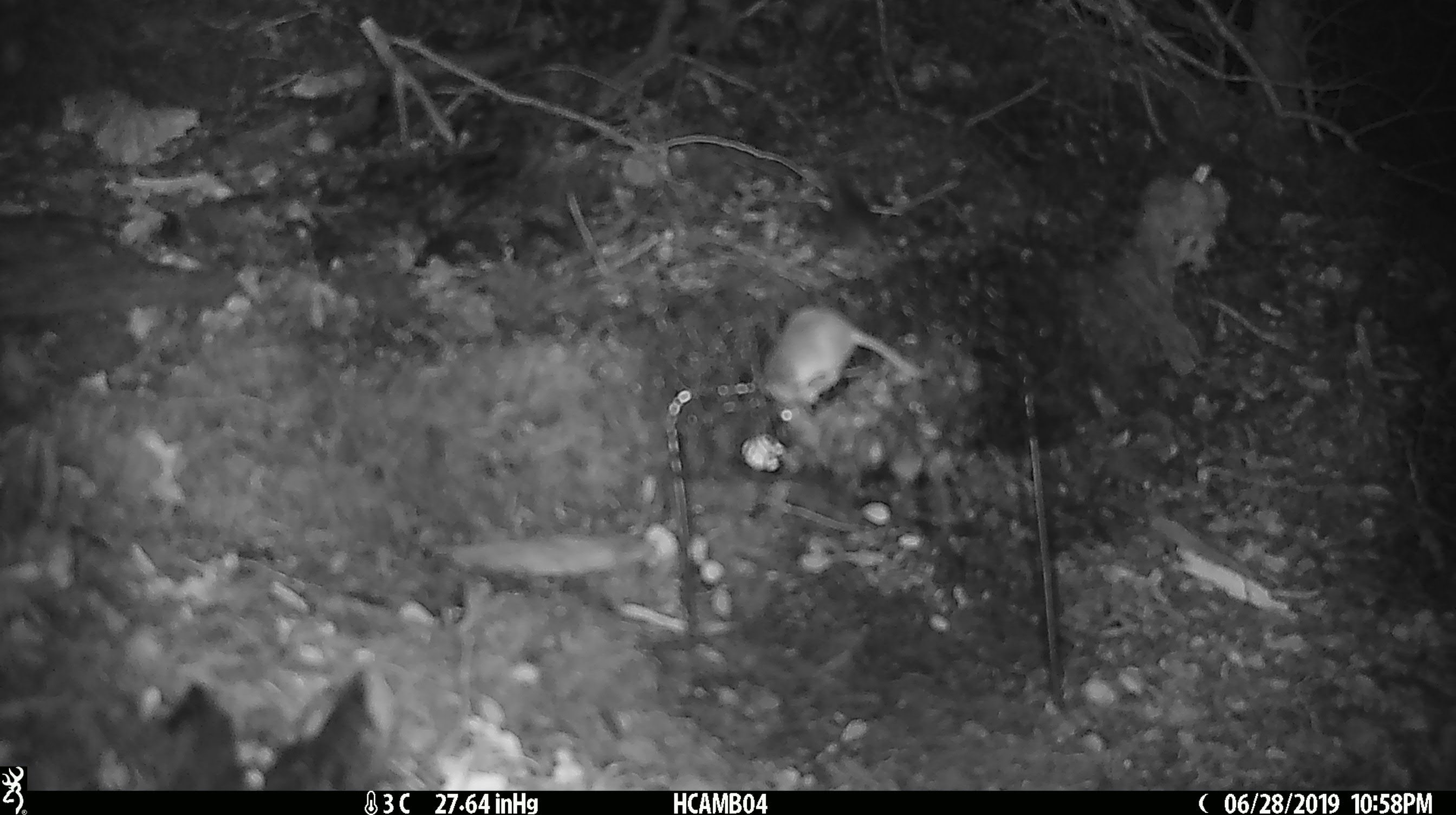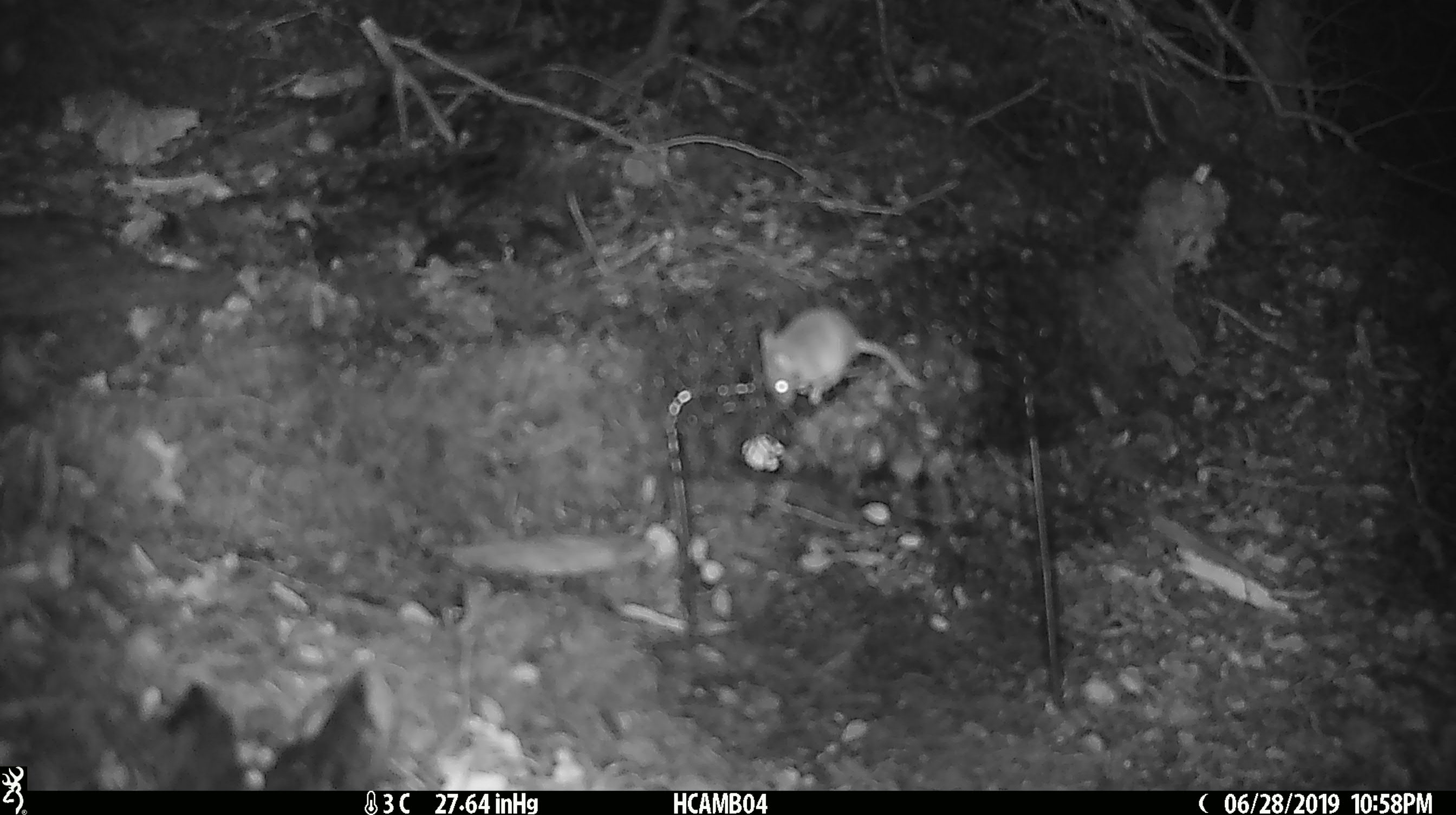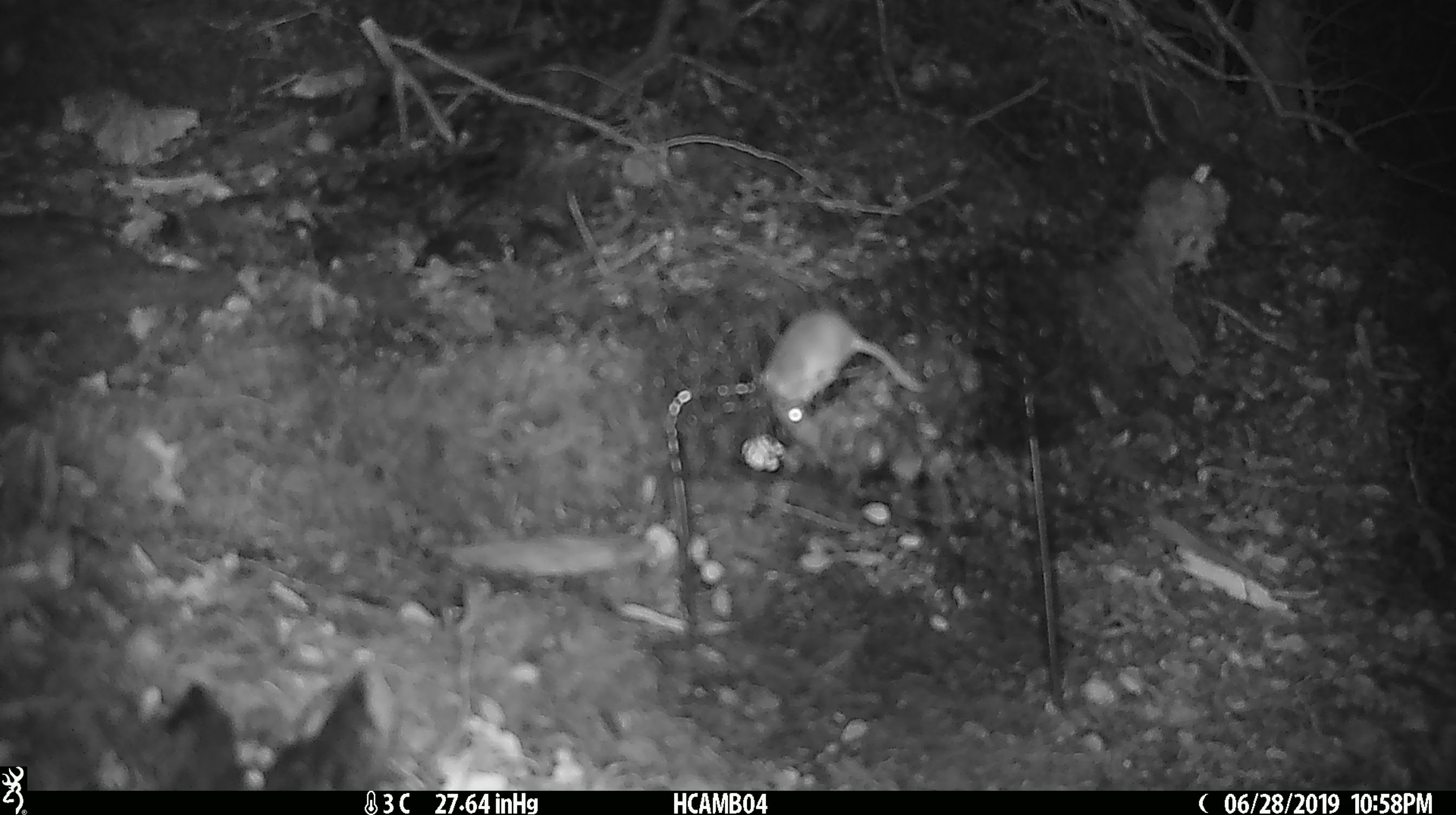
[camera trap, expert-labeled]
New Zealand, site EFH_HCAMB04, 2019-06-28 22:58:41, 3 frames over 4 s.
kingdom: Animalia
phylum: Chordata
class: Mammalia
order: Rodentia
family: Muridae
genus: Mus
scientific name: Mus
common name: mouse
Mouse (Mus).